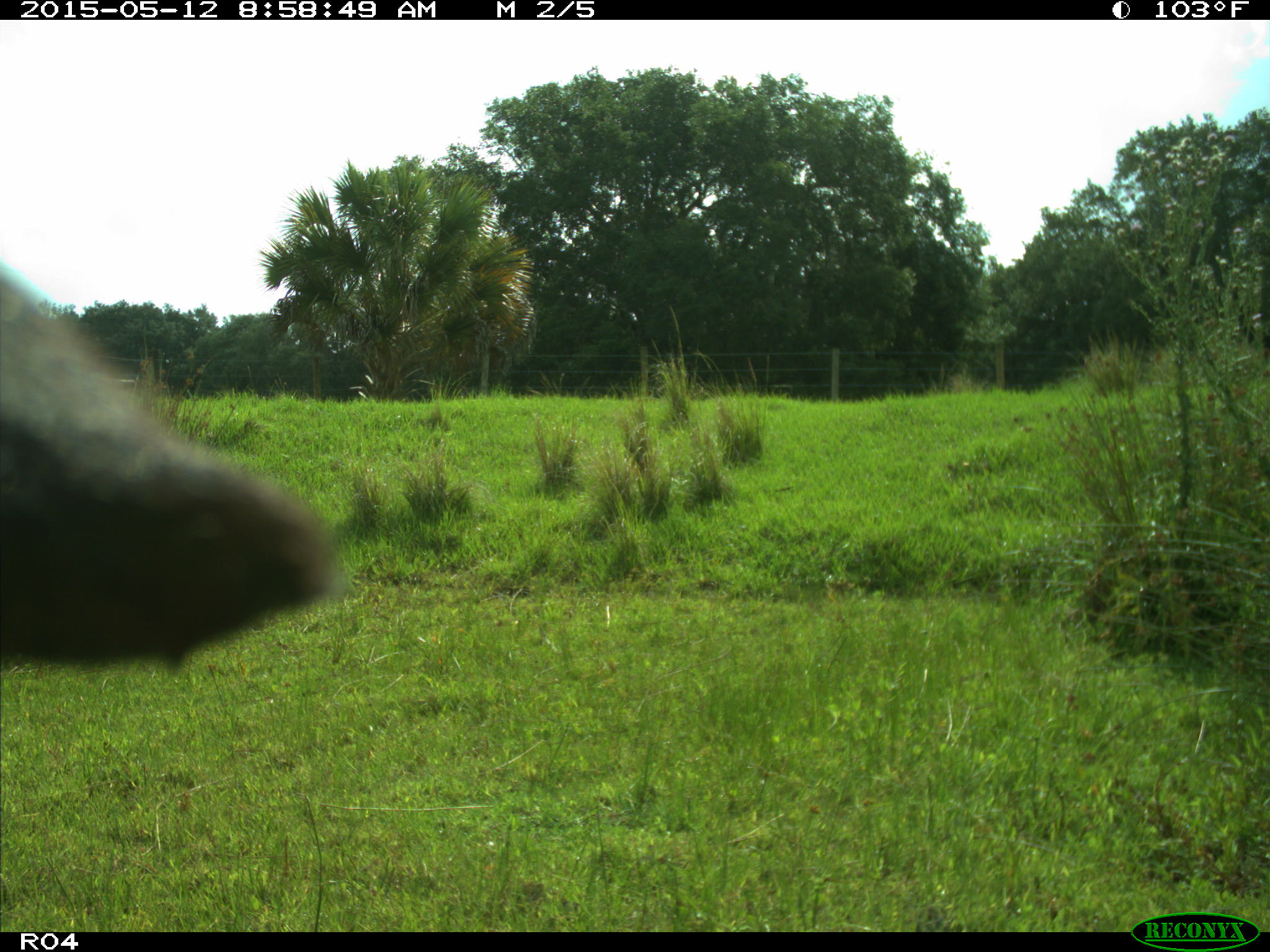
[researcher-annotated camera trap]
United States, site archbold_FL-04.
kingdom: Animalia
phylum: Chordata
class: Mammalia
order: Artiodactyla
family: Bovidae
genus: Bos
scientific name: Bos taurus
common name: domestic cow